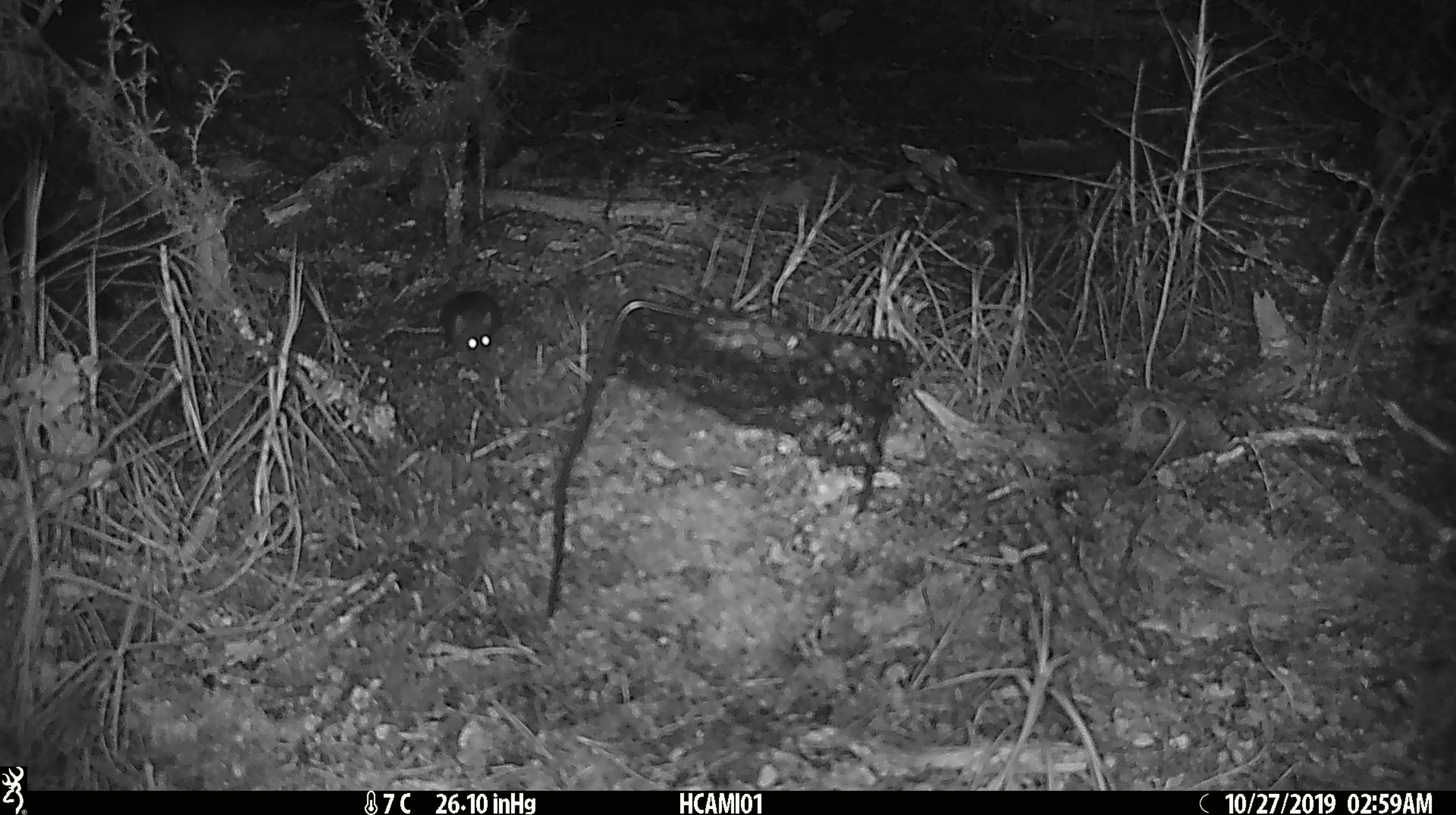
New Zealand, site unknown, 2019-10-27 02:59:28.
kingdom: Animalia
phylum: Chordata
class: Mammalia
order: Rodentia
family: Muridae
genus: Mus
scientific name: Mus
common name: mouse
Mouse (Mus).